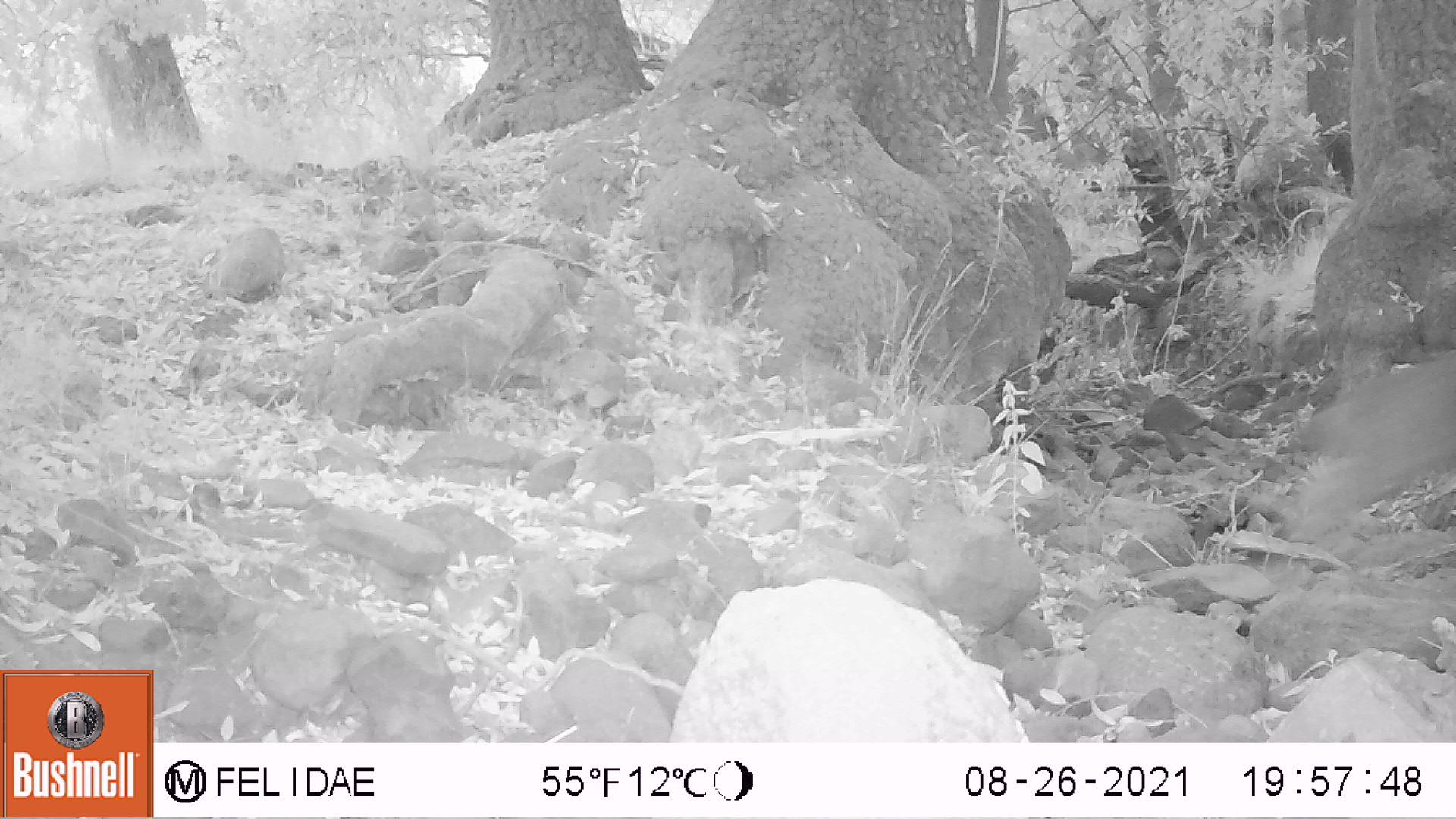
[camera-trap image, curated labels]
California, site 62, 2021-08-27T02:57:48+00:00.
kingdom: Animalia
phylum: Chordata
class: Mammalia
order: Artiodactyla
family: Cervidae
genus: Odocoileus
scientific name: Odocoileus hemionus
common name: mule deer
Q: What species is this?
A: Mule deer (Odocoileus hemionus).